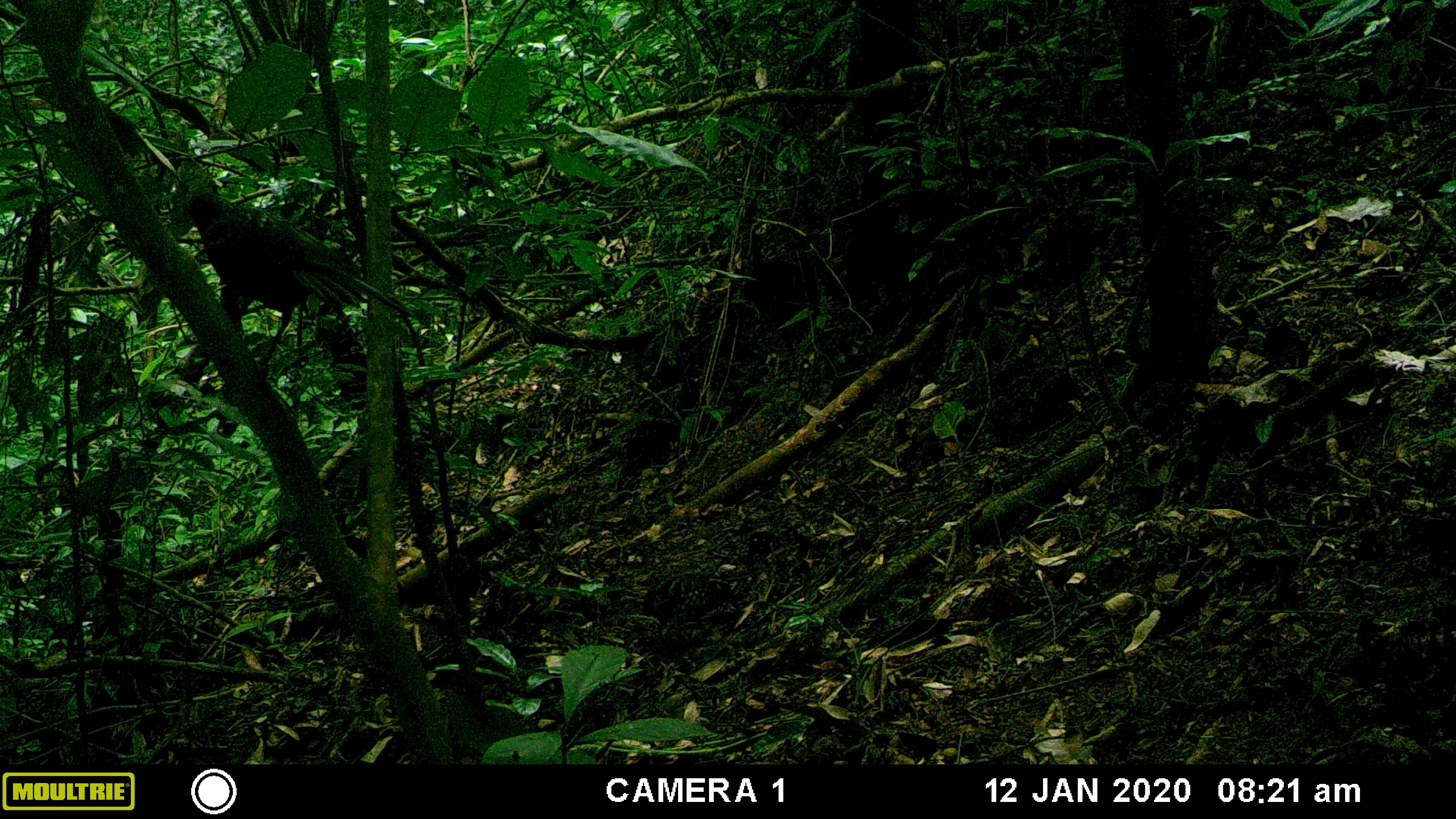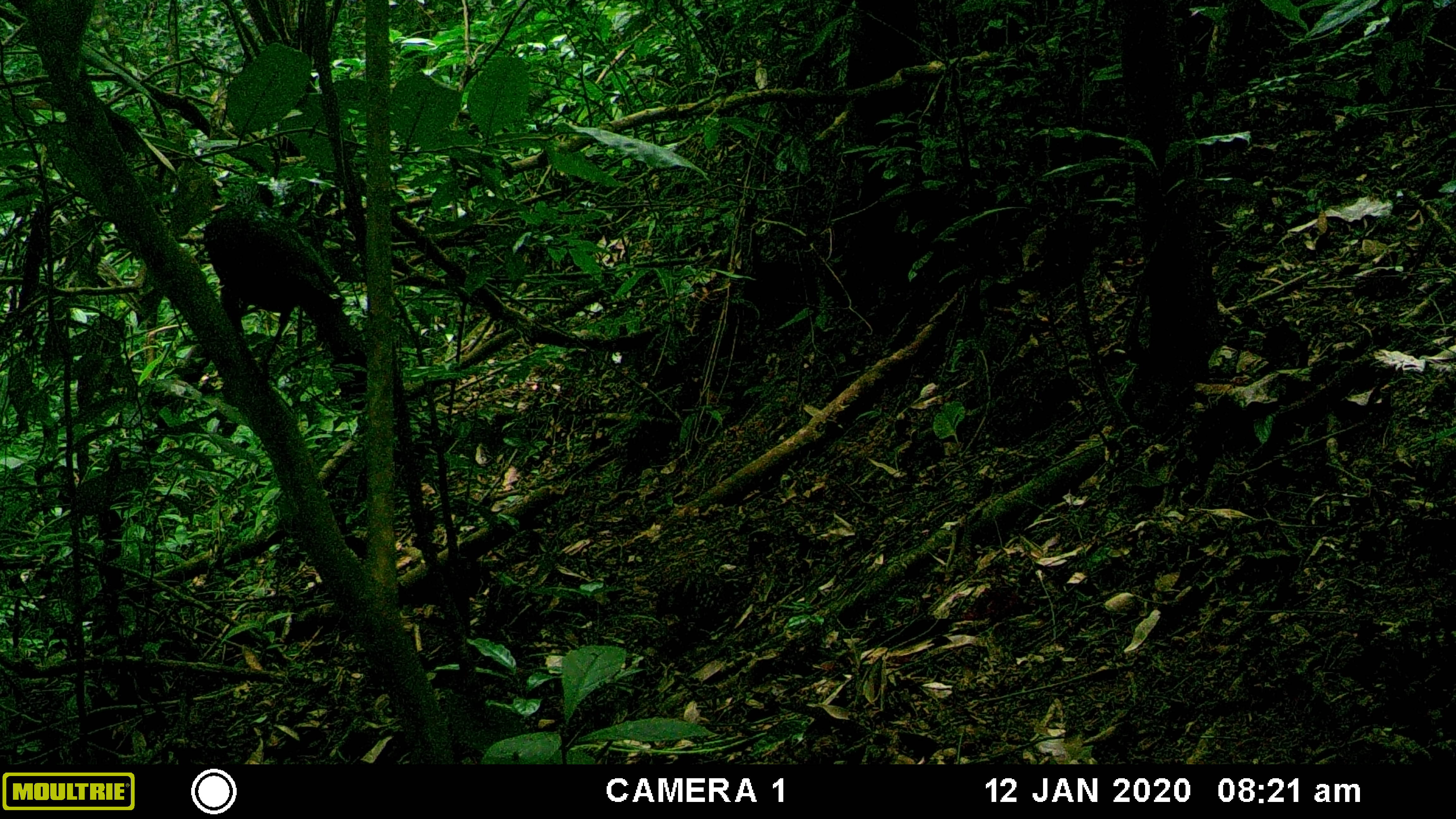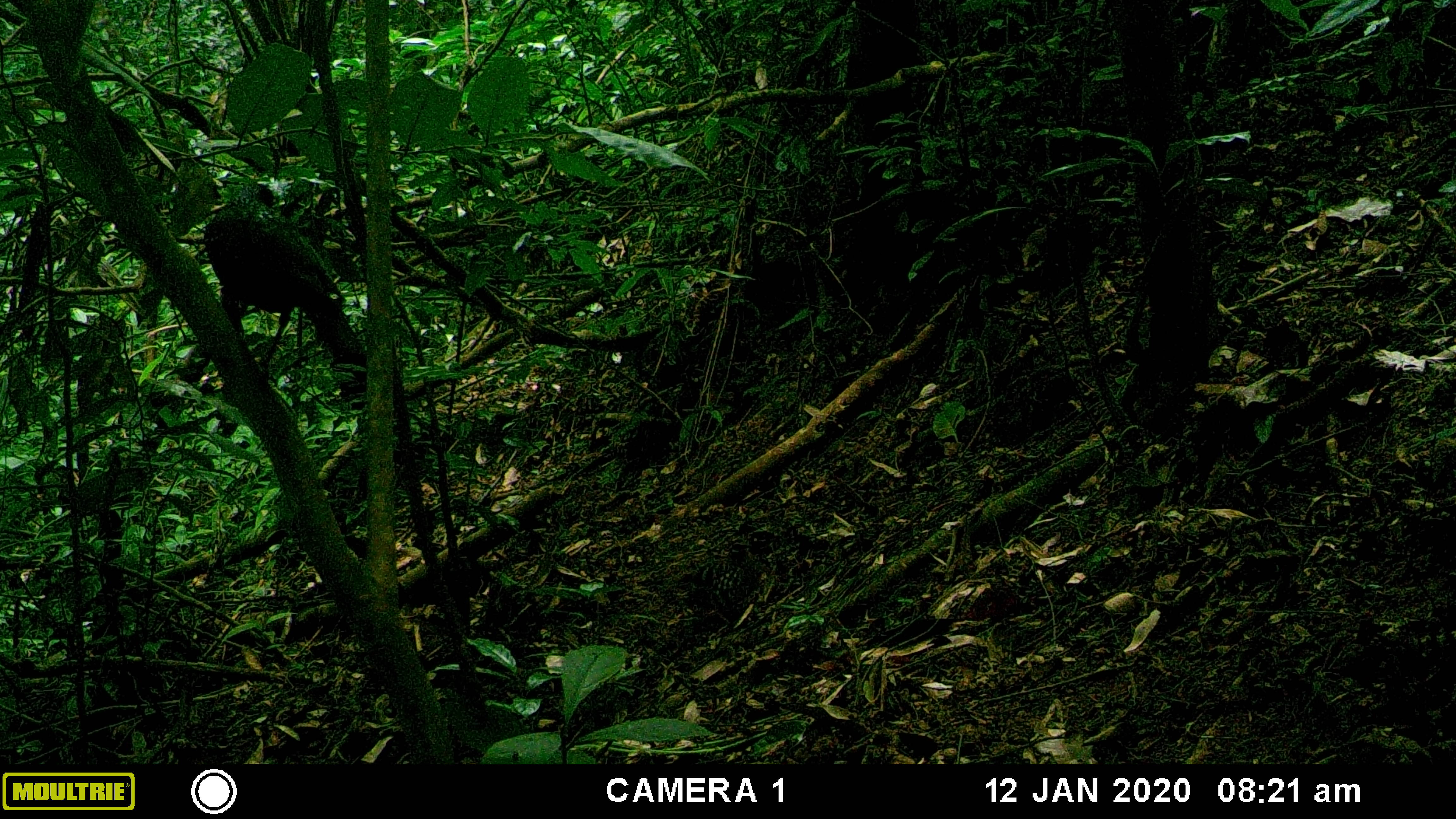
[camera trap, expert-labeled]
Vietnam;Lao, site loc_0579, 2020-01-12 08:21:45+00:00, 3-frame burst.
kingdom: Animalia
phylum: Chordata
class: Aves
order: Galliformes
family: Phasianidae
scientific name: Phasianidae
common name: partridge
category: unidentified partridge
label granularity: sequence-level